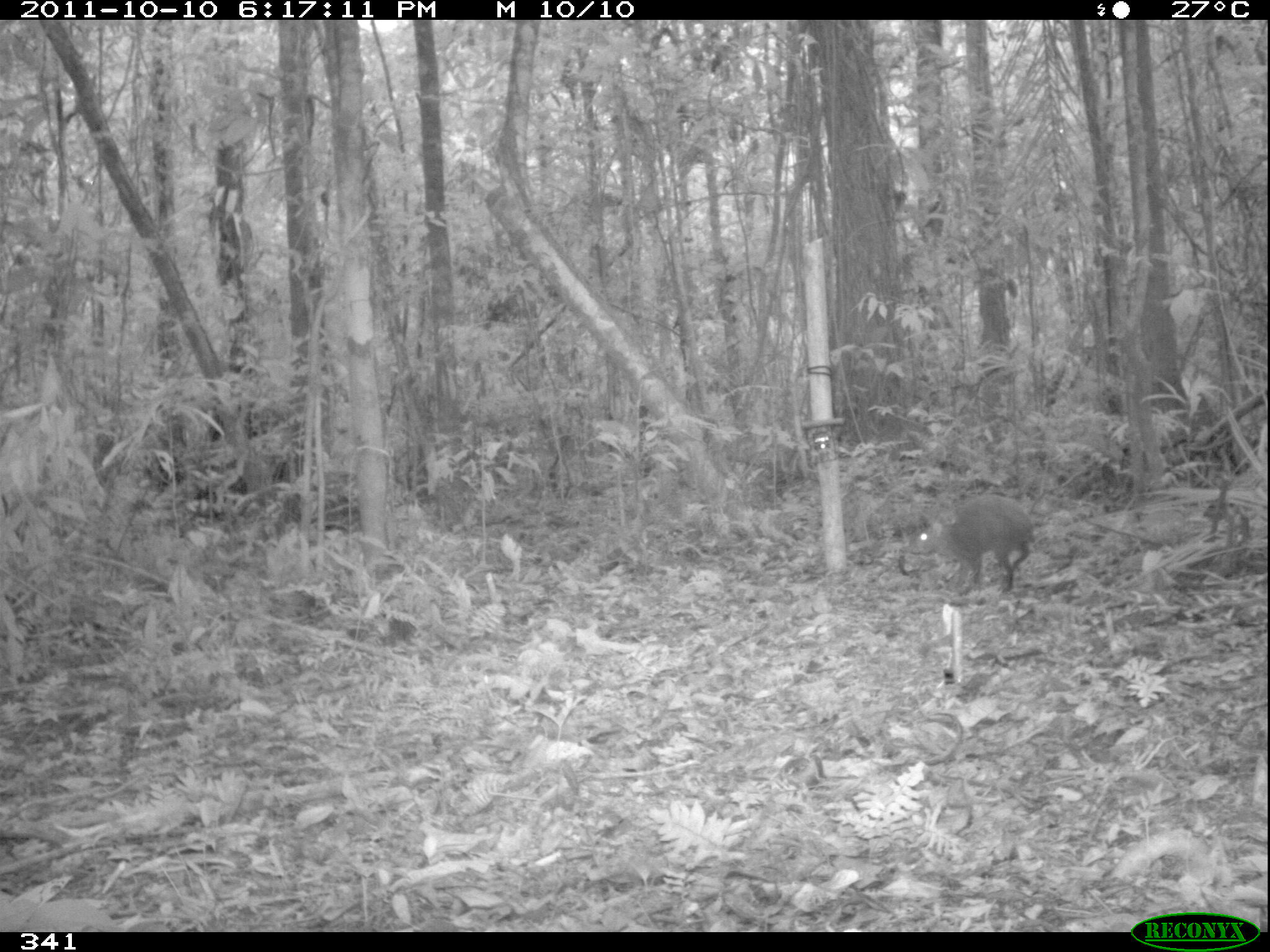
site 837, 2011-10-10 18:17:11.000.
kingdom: Animalia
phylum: Chordata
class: Mammalia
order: Rodentia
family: Dasyproctidae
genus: Dasyprocta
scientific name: Dasyprocta punctata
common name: central american agouti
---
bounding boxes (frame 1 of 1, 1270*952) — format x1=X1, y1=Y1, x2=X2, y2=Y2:
dasyprocta punctata: x1=906, y1=495, x2=1035, y2=593